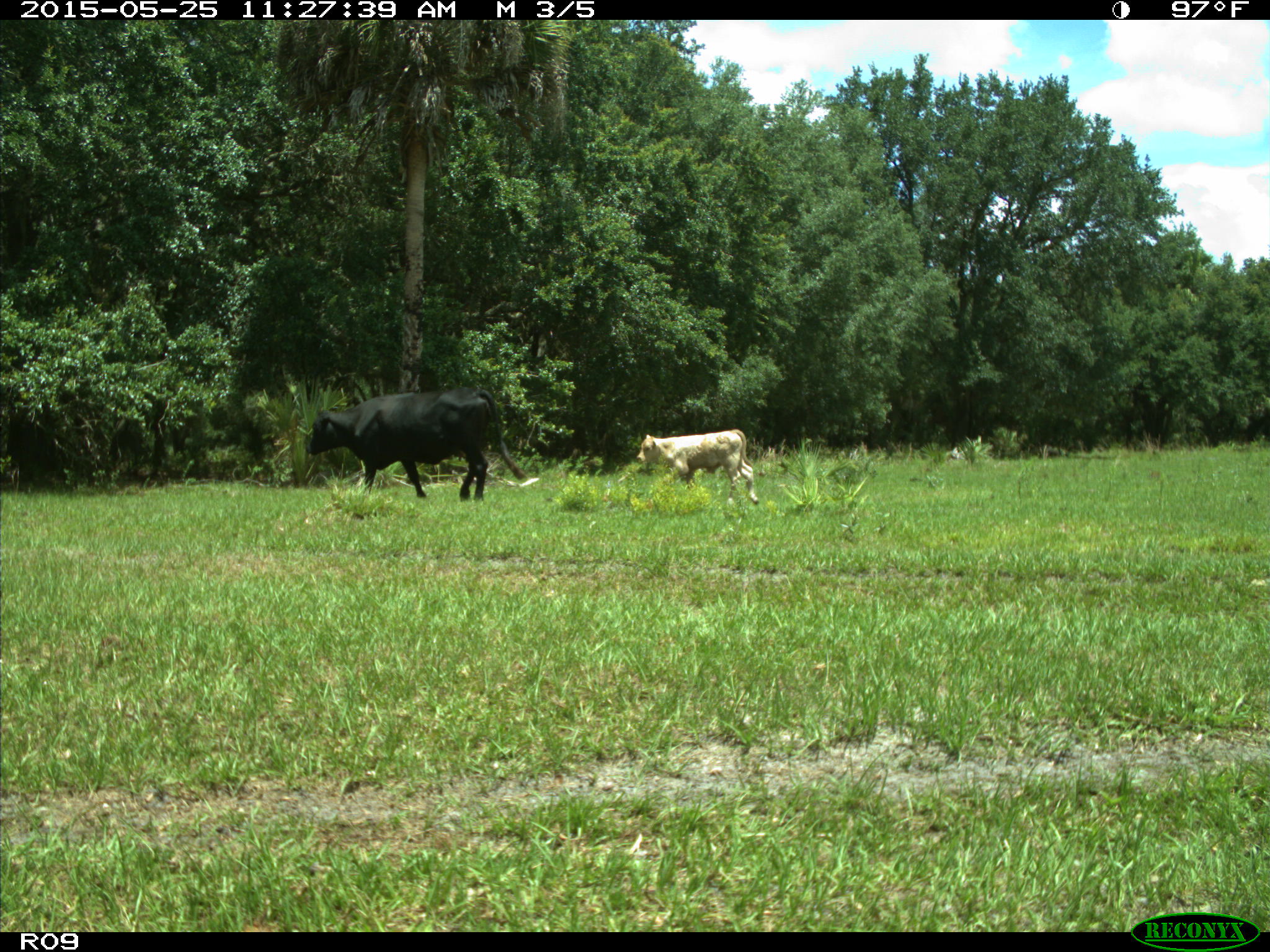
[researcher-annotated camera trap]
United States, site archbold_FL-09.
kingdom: Animalia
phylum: Chordata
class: Mammalia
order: Artiodactyla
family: Bovidae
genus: Bos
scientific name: Bos taurus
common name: domestic cow